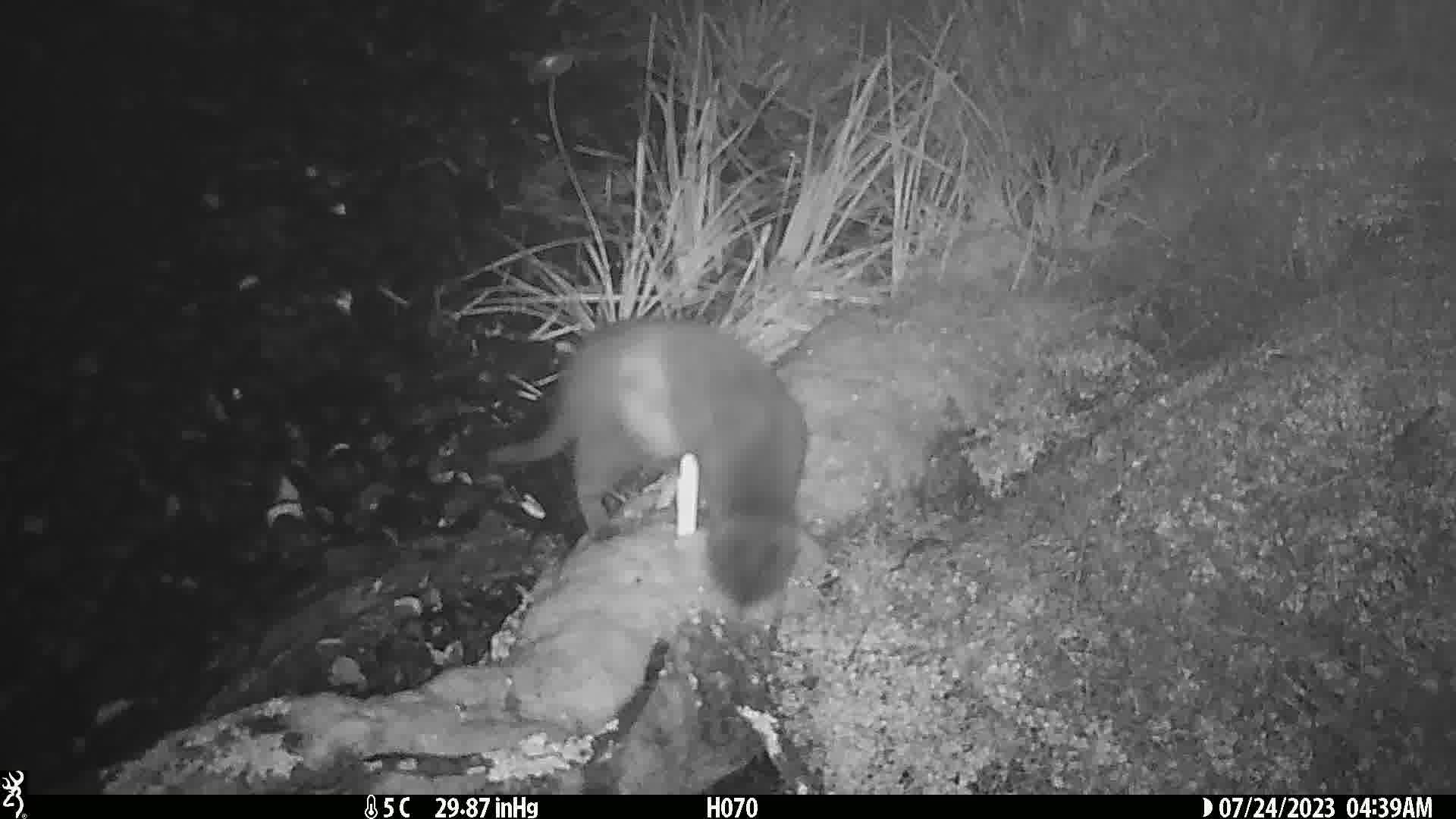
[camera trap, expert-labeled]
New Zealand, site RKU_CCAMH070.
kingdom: Animalia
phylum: Chordata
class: Mammalia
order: Carnivora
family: Felidae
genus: Felis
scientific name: Felis catus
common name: domestic cat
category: cat